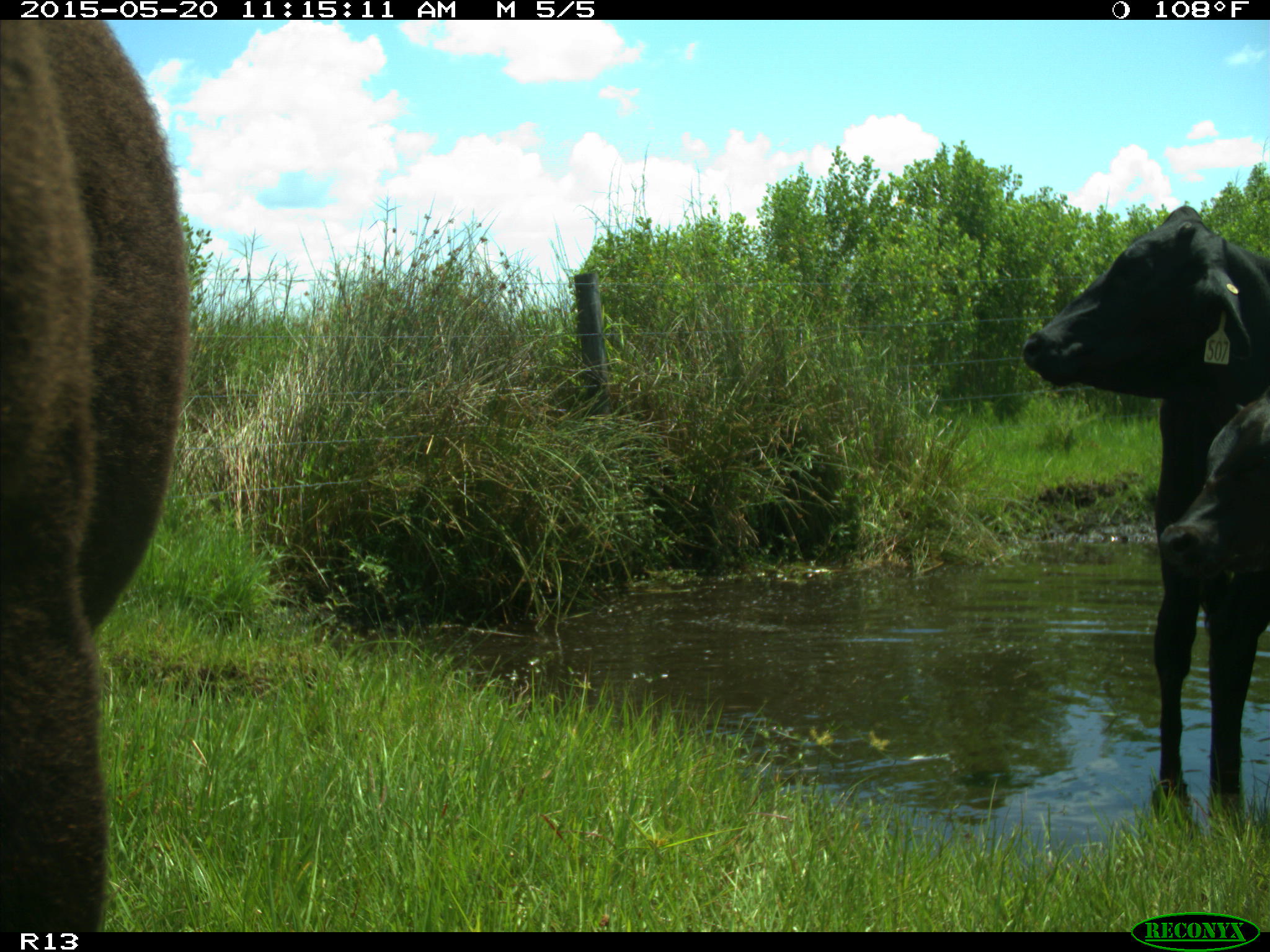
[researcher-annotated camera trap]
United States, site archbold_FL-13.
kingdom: Animalia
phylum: Chordata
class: Mammalia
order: Artiodactyla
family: Bovidae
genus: Bos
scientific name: Bos taurus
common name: domestic cow